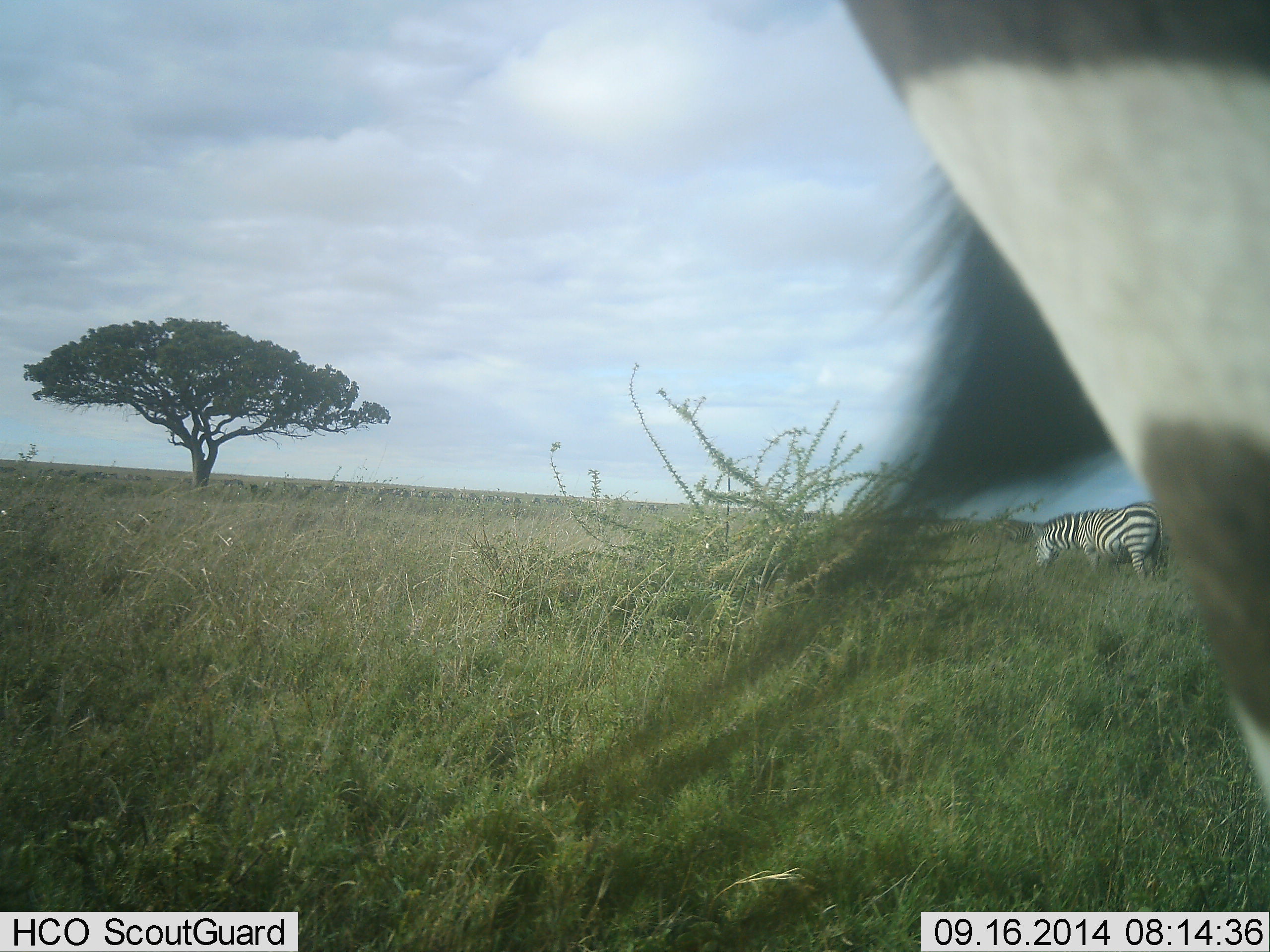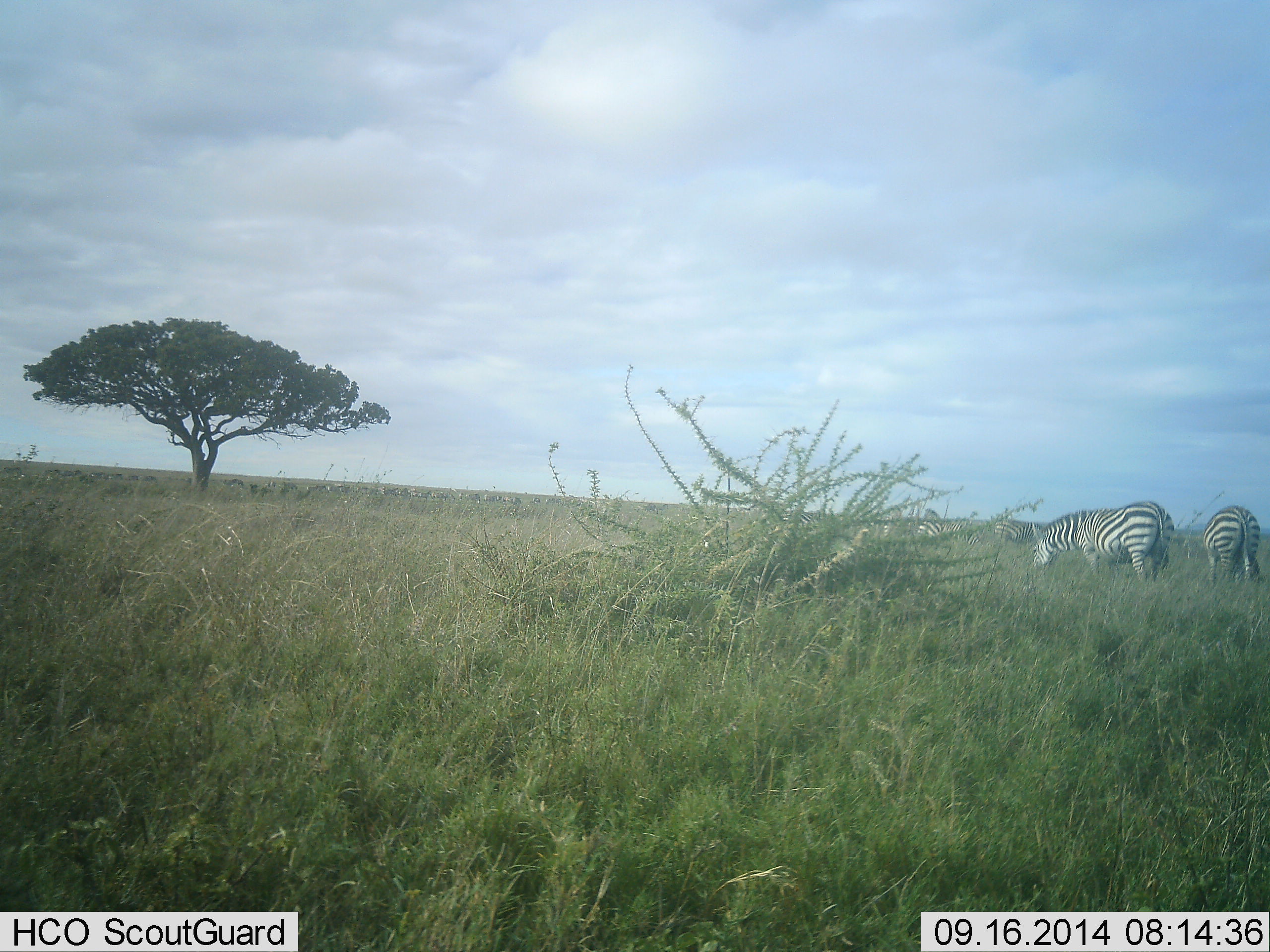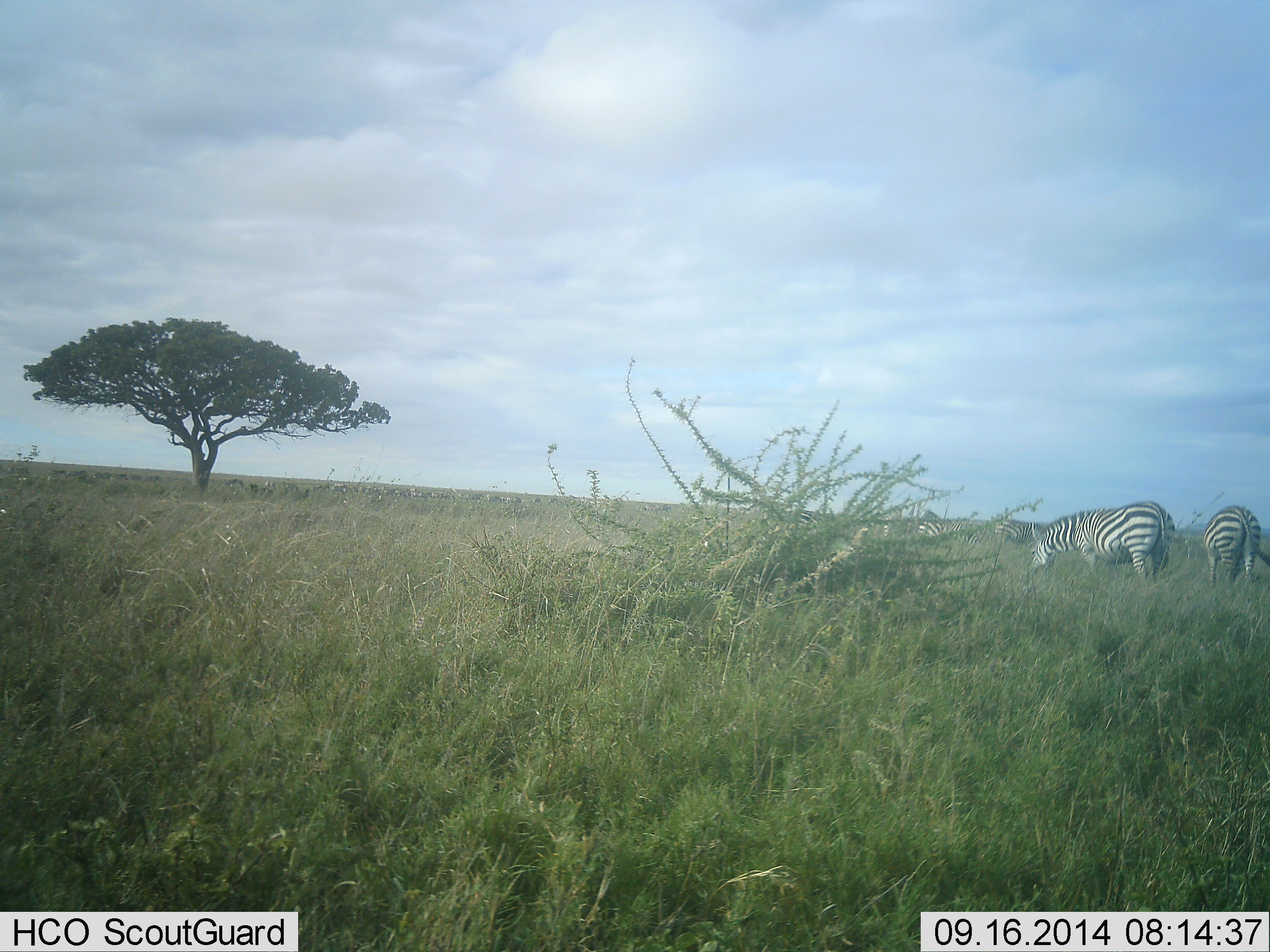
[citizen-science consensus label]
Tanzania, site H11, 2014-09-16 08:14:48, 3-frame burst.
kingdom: Animalia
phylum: Chordata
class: Mammalia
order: Perissodactyla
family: Equidae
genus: Equus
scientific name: Equus quagga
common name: plains zebra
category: zebra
Zebra (plains zebra) (Equus quagga), count 4. Behavior (volunteer vote fractions): standing 55%, resting 0%, moving 18%, interacting 0%. Young present (vote fraction): 0%. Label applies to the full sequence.